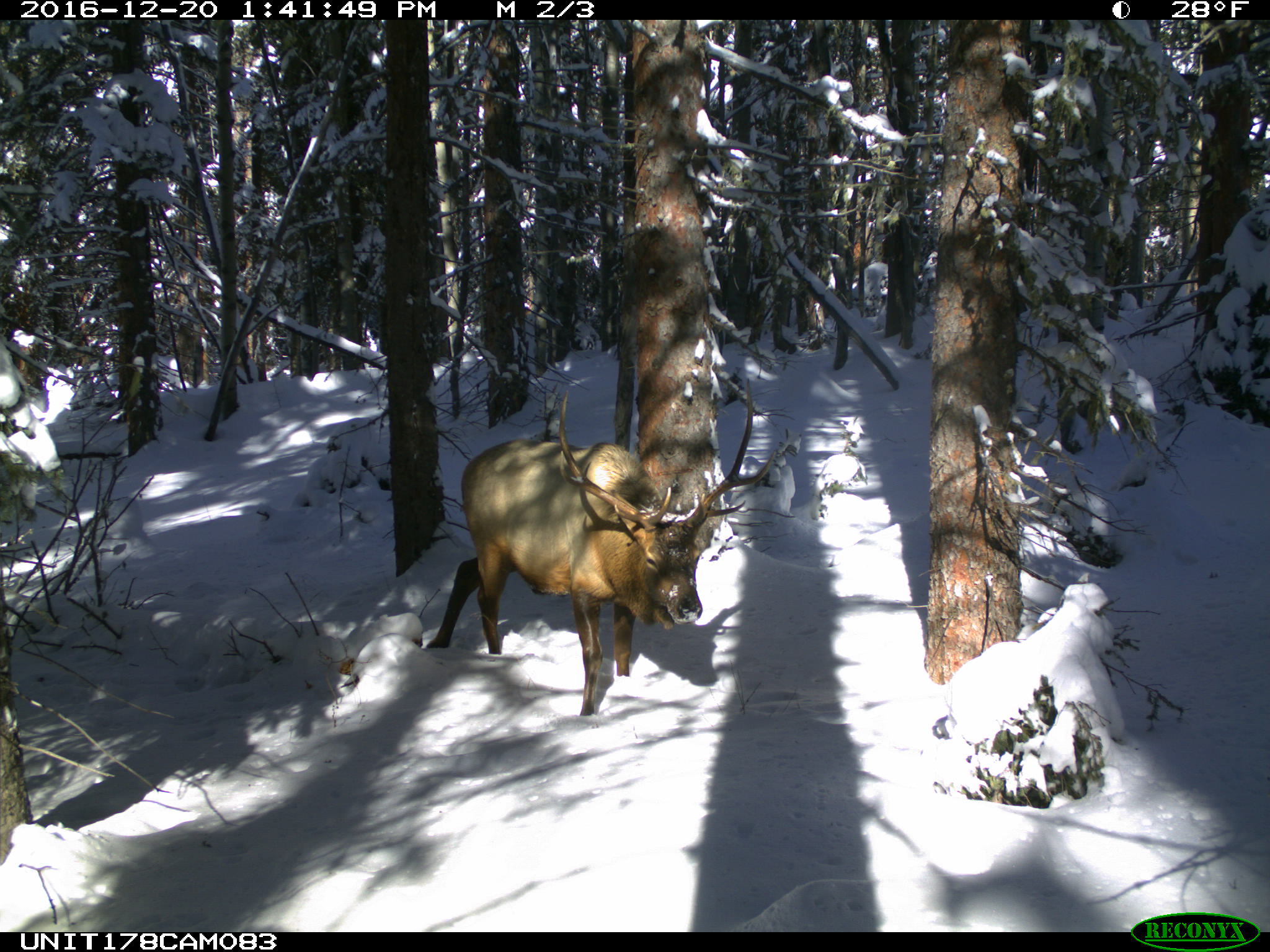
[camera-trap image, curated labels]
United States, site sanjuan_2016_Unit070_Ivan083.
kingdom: Animalia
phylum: Chordata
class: Mammalia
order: Artiodactyla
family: Cervidae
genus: Cervus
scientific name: Cervus elaphus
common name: red deer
Cervus elaphus (red deer).